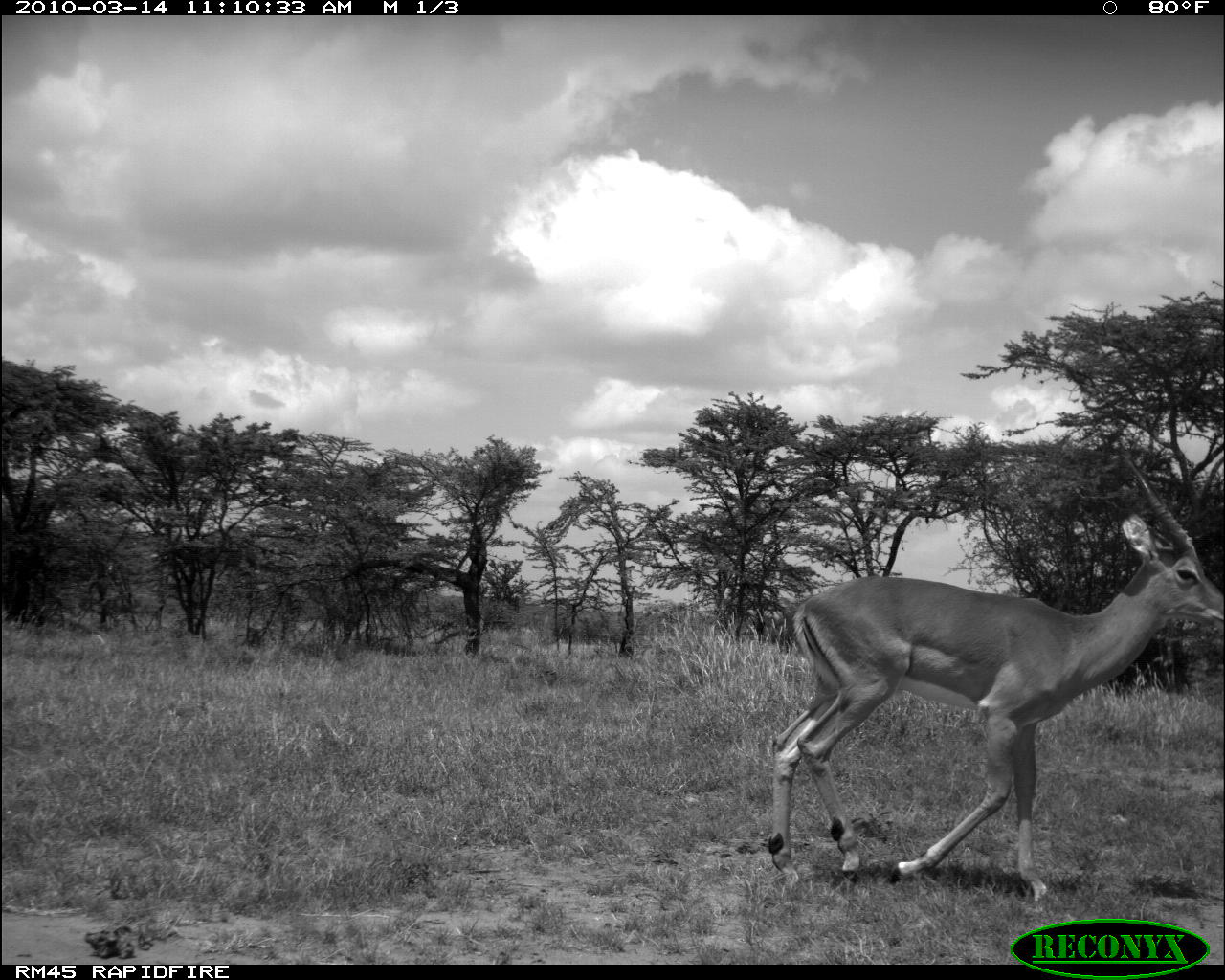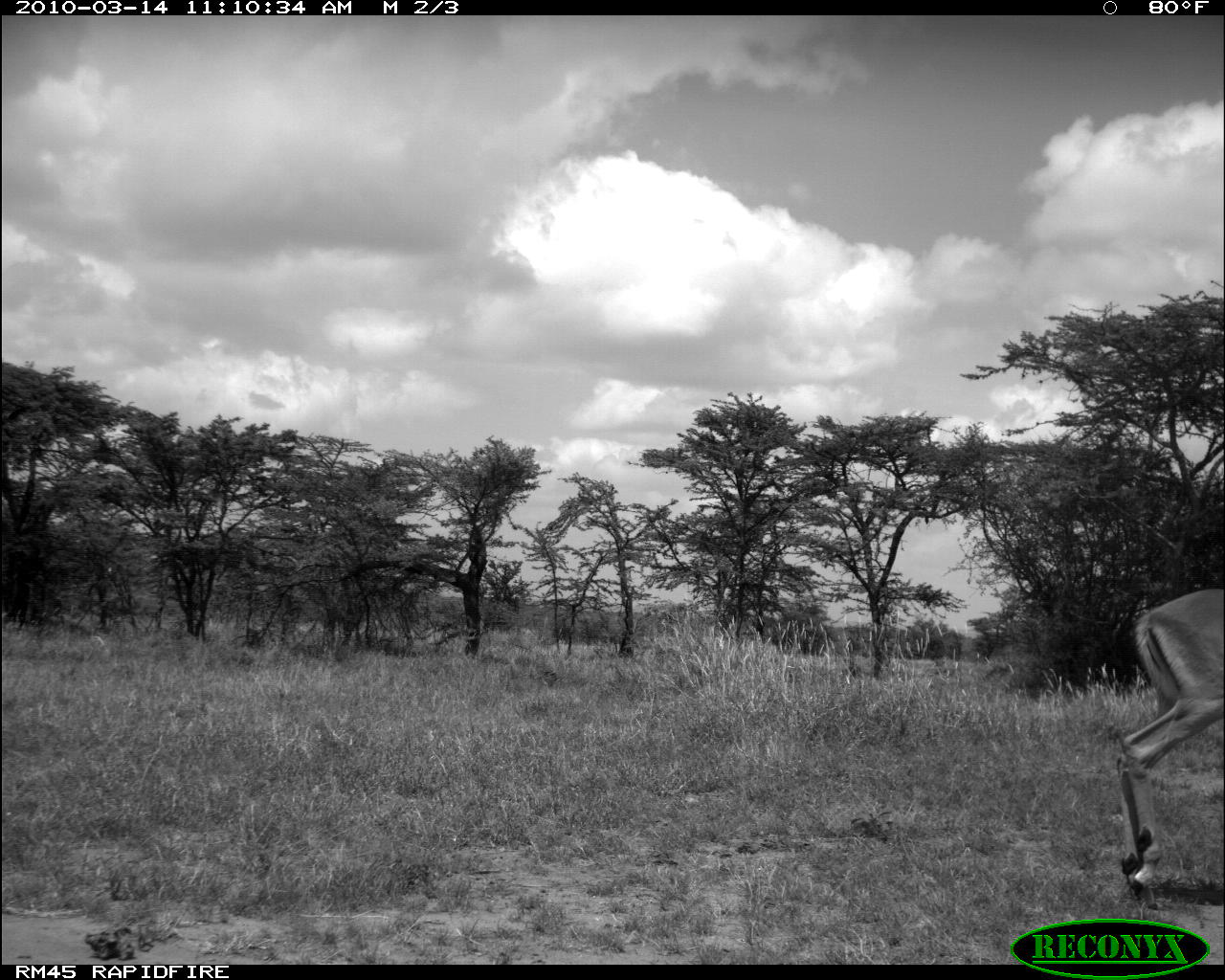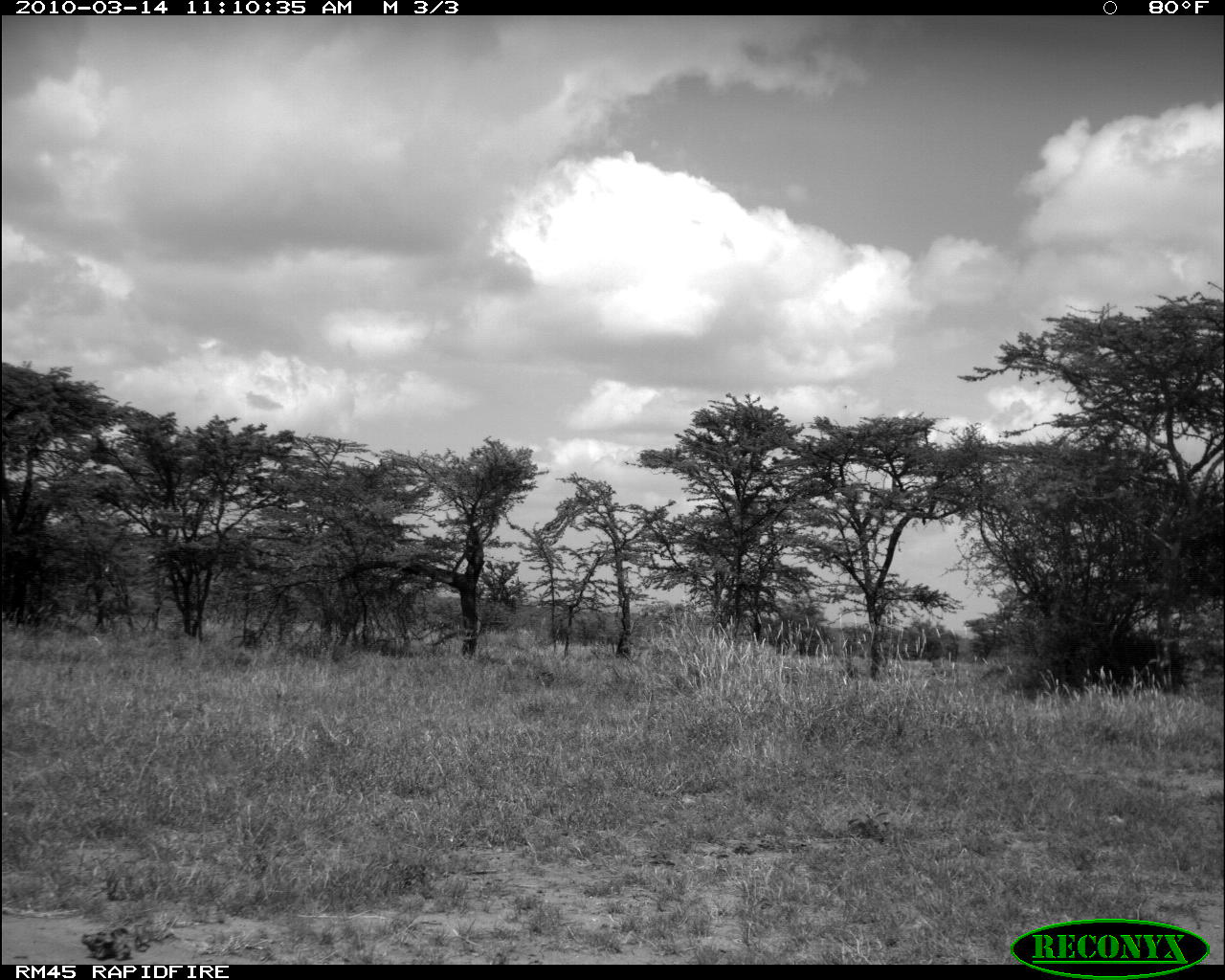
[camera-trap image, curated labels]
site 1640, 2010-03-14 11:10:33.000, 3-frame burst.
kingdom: Animalia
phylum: Chordata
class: Mammalia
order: Artiodactyla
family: Bovidae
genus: Aepyceros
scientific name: Aepyceros melampus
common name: impala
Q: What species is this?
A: Aepyceros melampus (impala).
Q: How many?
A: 1.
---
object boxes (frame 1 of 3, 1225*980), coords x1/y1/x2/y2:
aepyceros melampus: 760/447/1225/908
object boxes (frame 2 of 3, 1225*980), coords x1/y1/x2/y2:
aepyceros melampus: 1110/584/1225/910